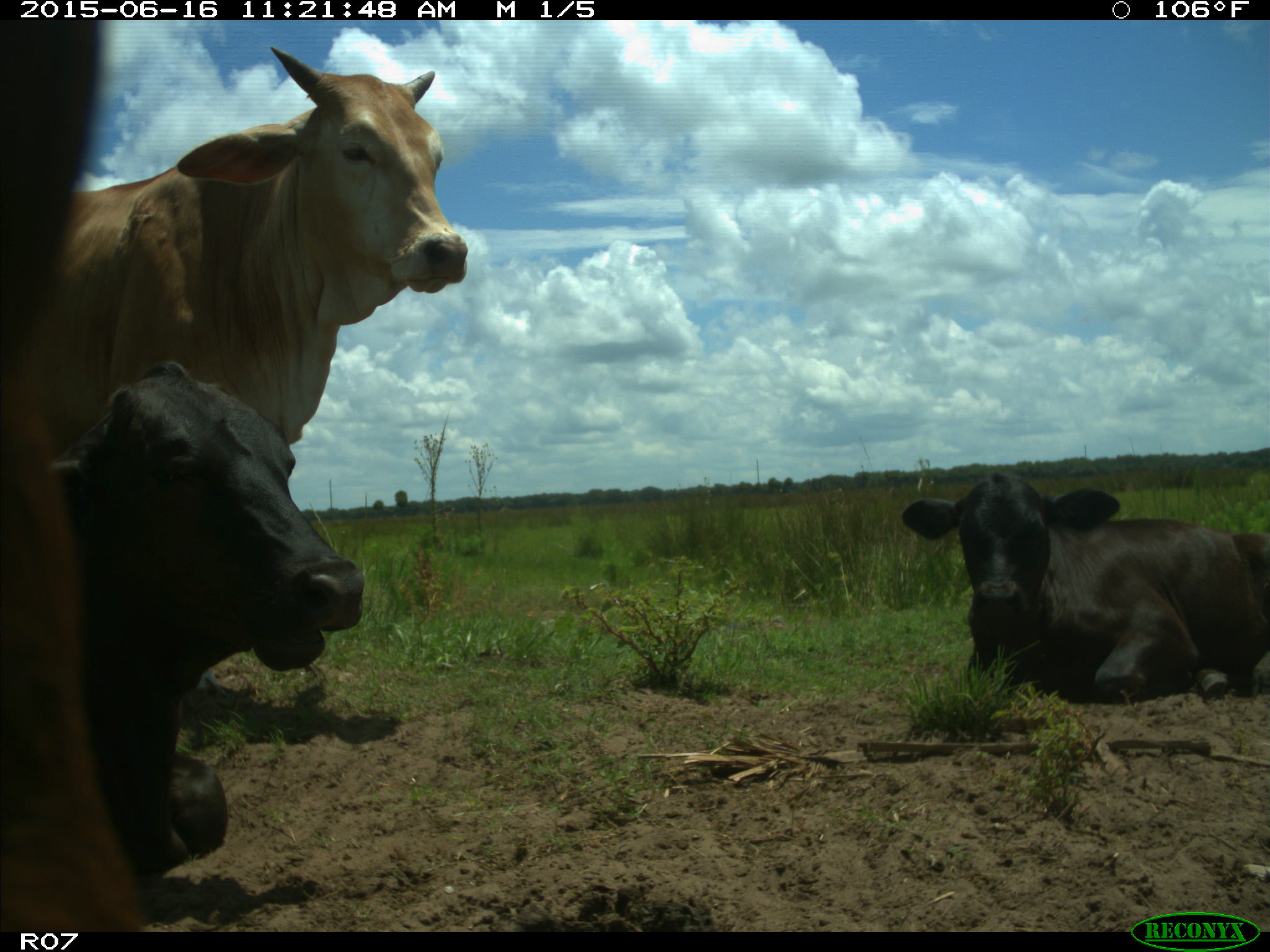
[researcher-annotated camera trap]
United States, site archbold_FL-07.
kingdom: Animalia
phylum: Chordata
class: Mammalia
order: Artiodactyla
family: Bovidae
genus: Bos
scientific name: Bos taurus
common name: domestic cow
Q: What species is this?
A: Bos taurus (domestic cow).